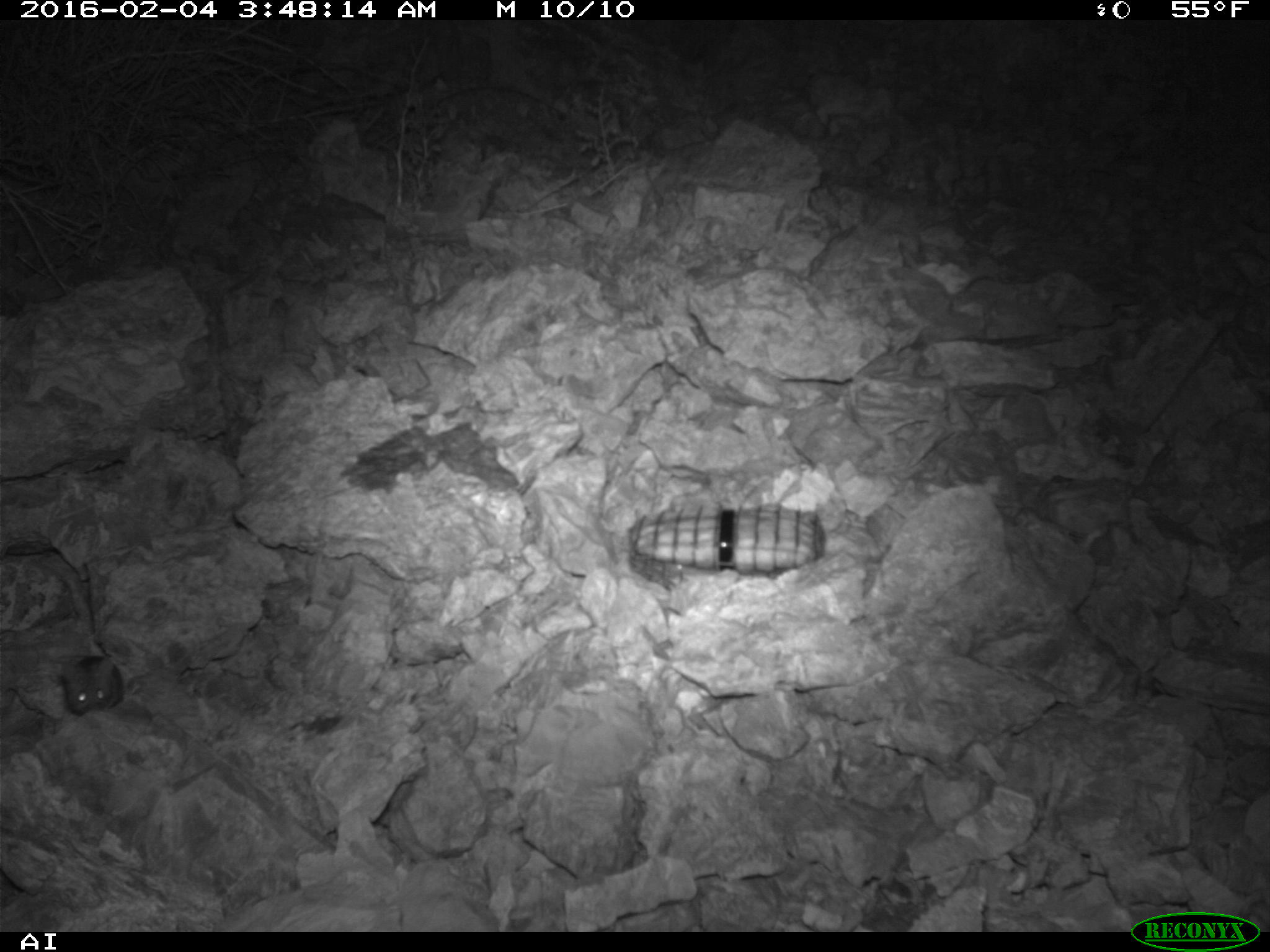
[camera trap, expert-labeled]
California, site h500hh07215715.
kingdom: Animalia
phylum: Chordata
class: Mammalia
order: Rodentia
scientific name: Rodentia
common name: rodent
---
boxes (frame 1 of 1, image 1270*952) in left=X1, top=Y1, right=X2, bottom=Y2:
rodent: left=60, top=656, right=123, bottom=716